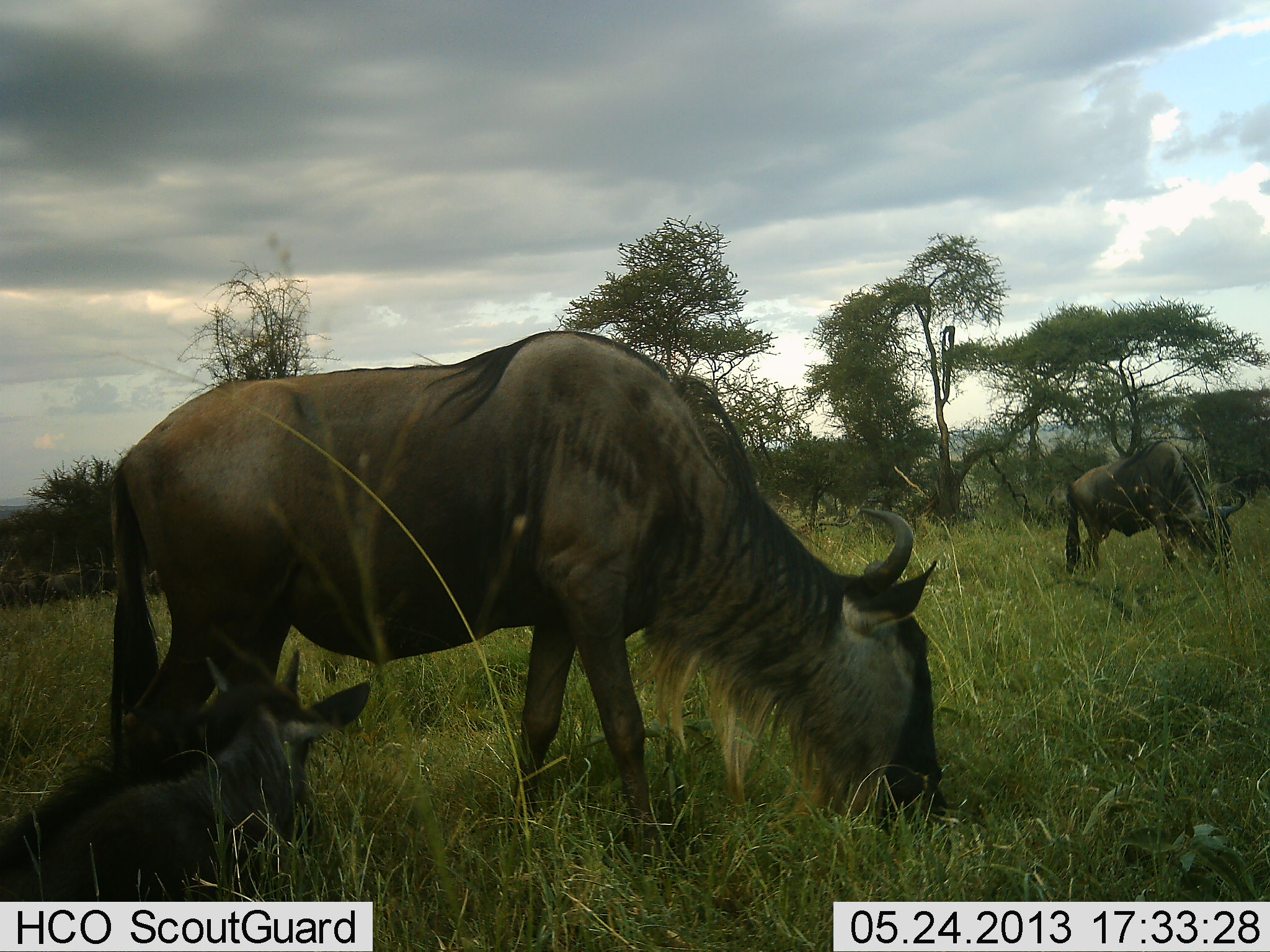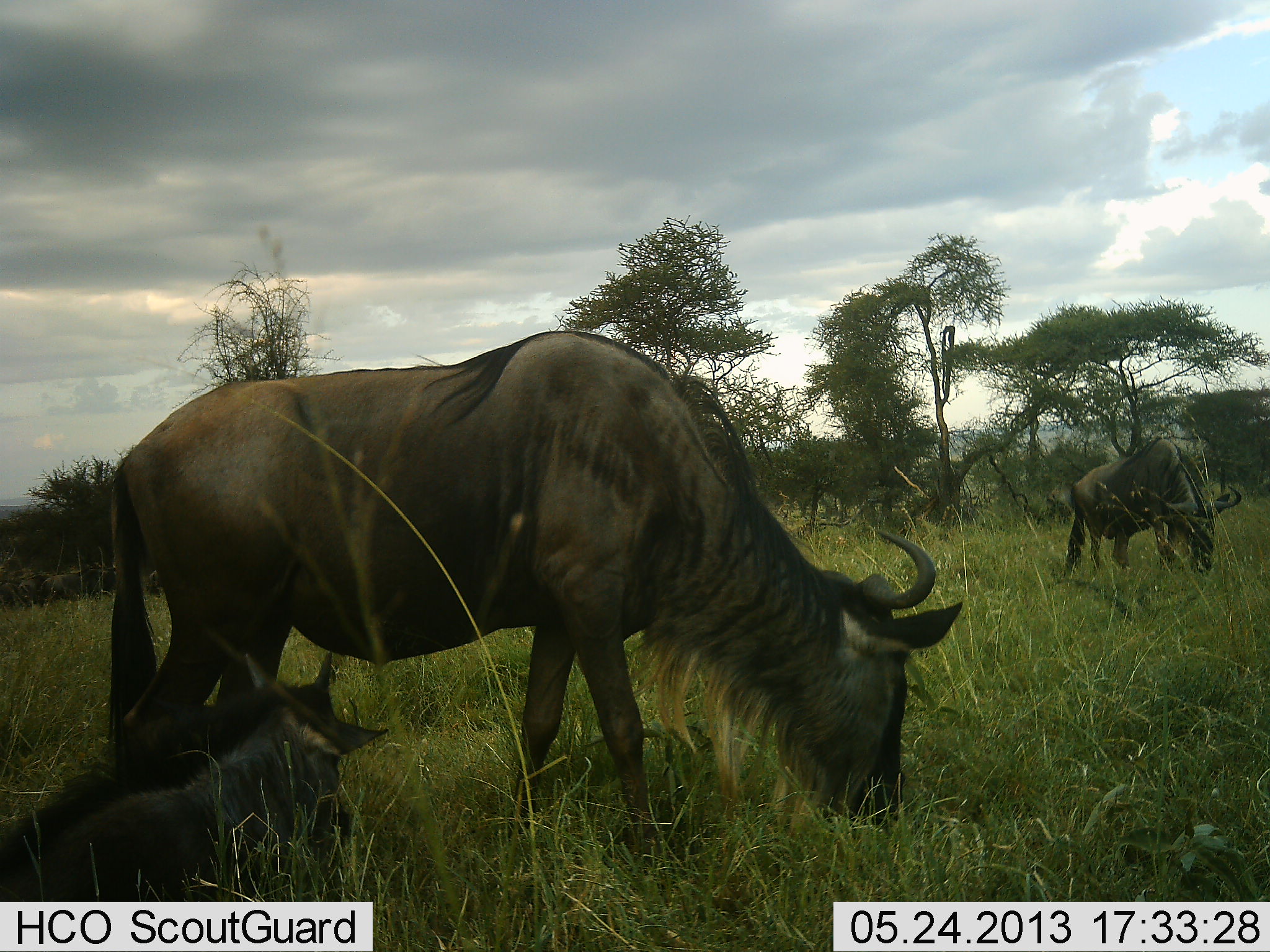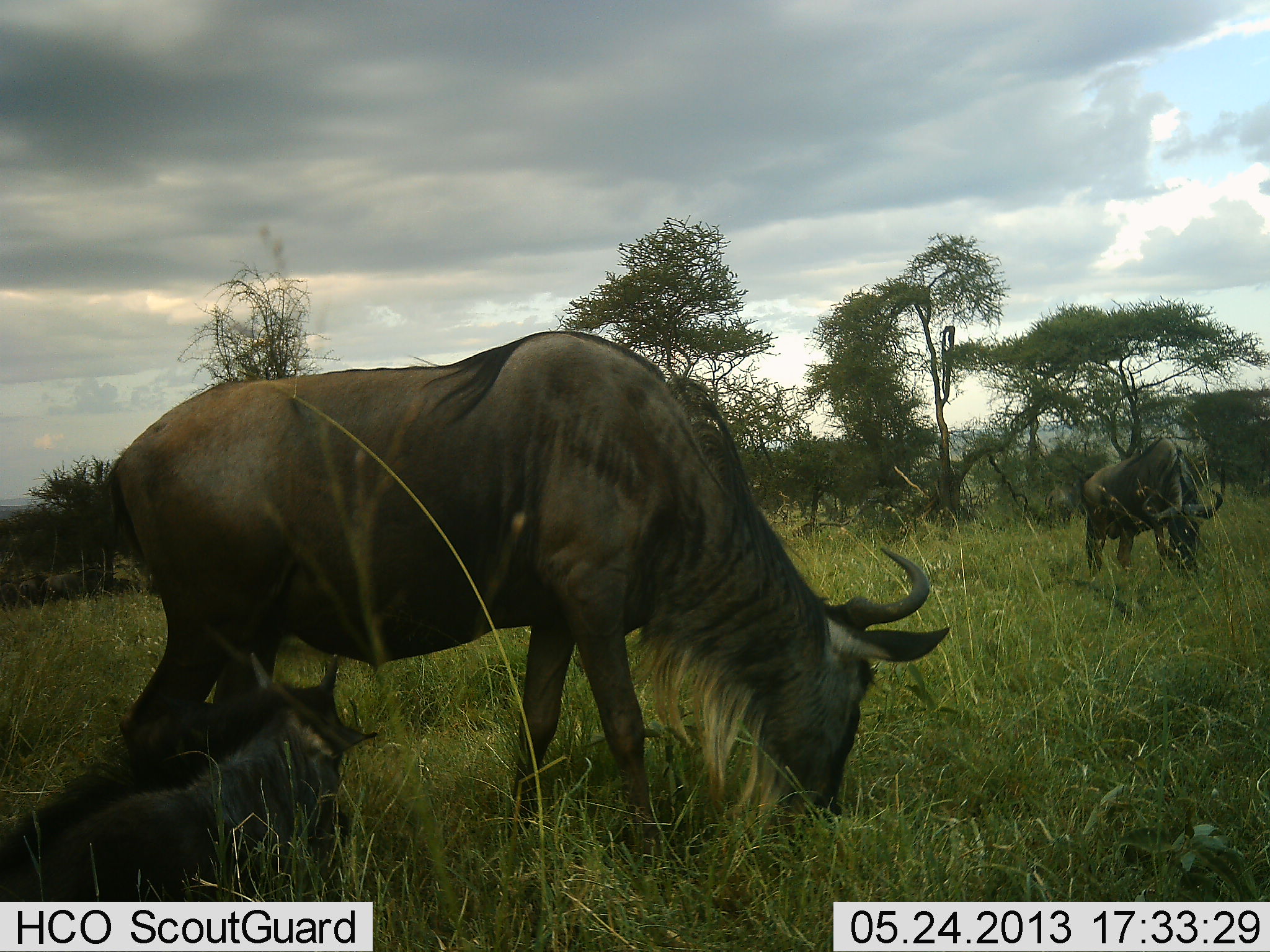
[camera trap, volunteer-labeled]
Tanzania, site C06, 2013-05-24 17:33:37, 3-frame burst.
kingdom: Animalia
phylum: Chordata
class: Mammalia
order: Artiodactyla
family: Bovidae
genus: Connochaetes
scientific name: Connochaetes taurinus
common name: blue wildebeest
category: wildebeest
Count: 3.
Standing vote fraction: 34%.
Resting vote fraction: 72%.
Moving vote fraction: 3%.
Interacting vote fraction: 0%.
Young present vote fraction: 69%.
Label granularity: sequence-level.